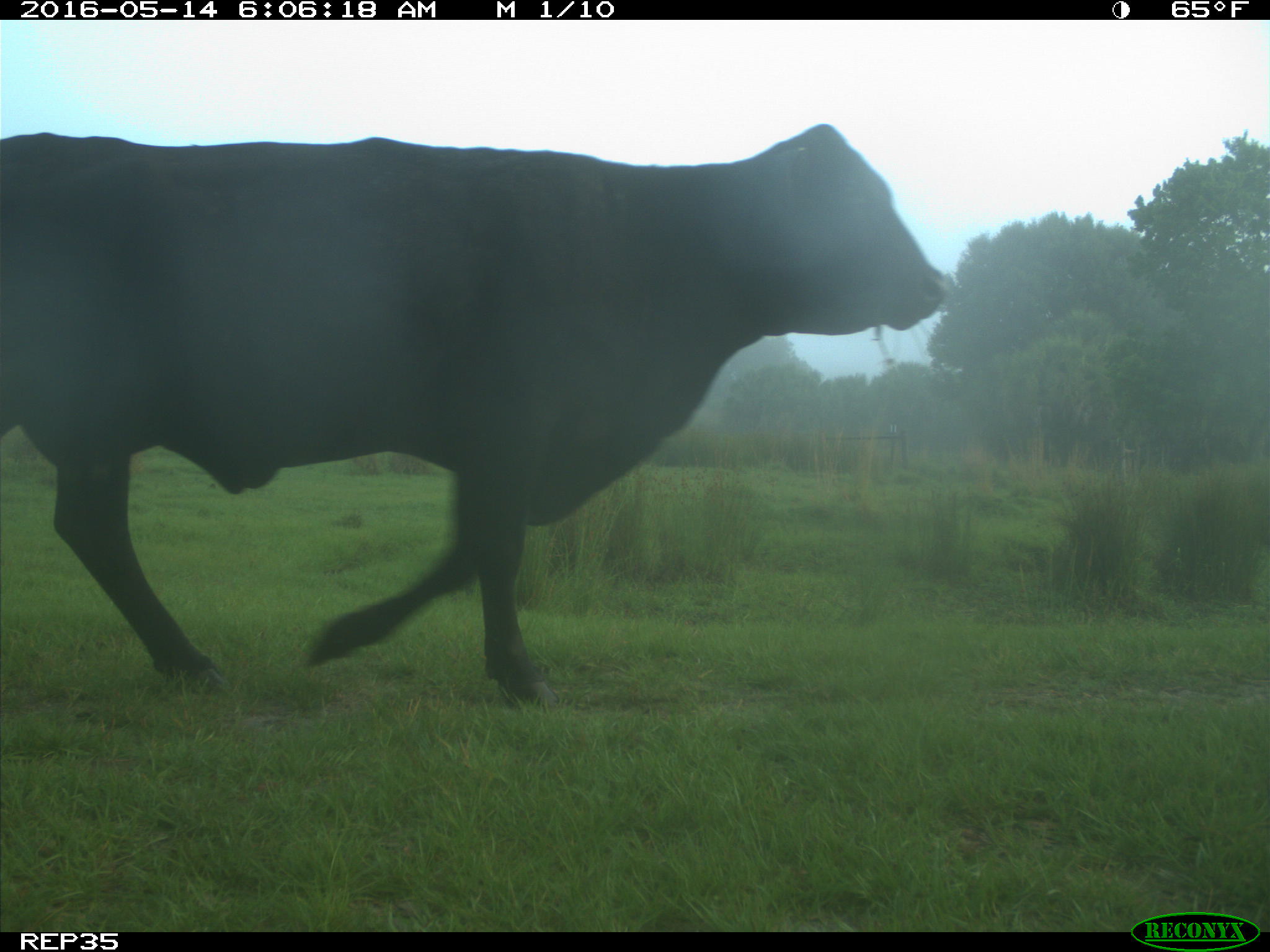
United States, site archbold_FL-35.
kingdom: Animalia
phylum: Chordata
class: Mammalia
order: Artiodactyla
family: Bovidae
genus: Bos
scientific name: Bos taurus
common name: domestic cow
Bos taurus (domestic cow).